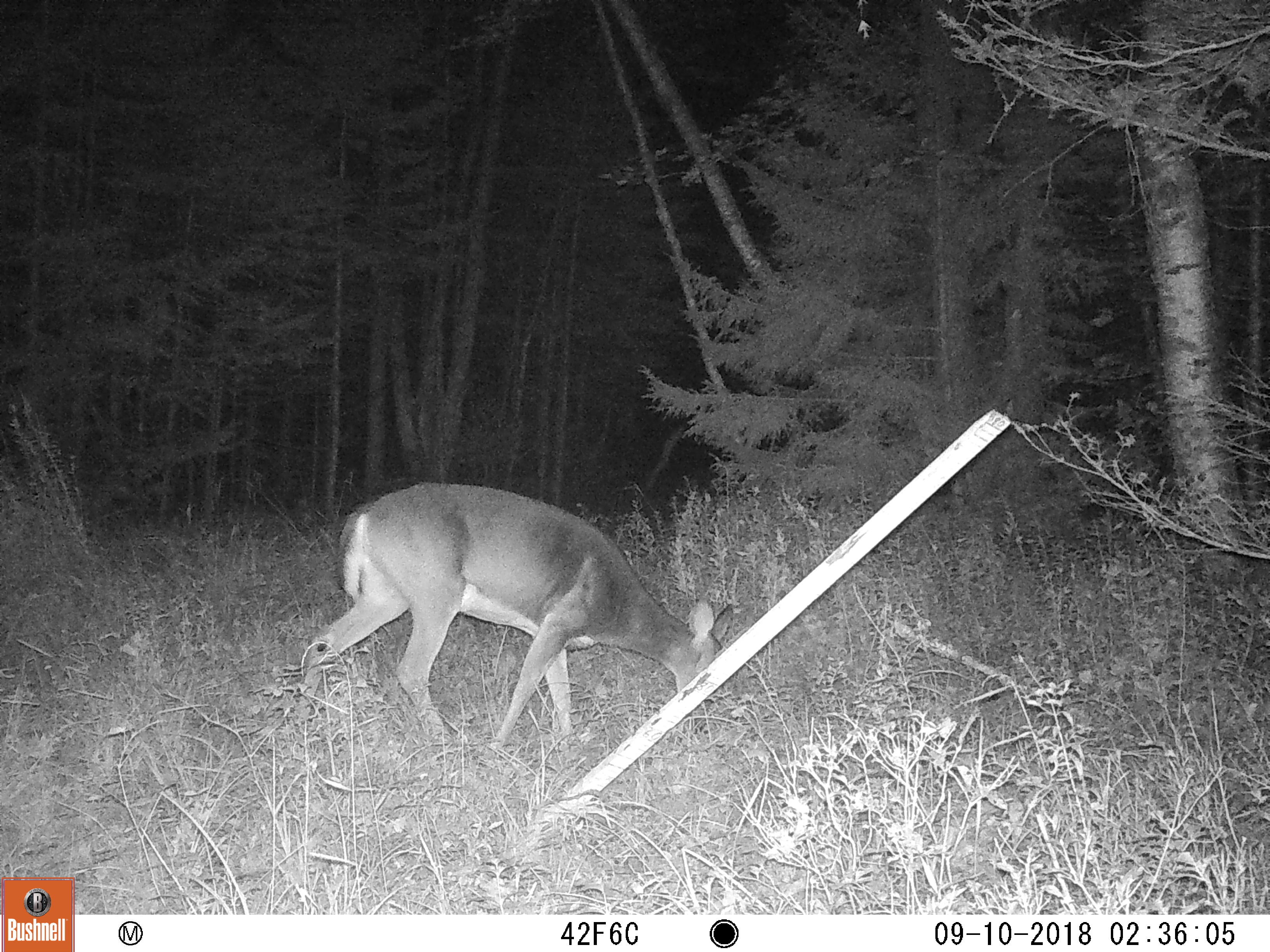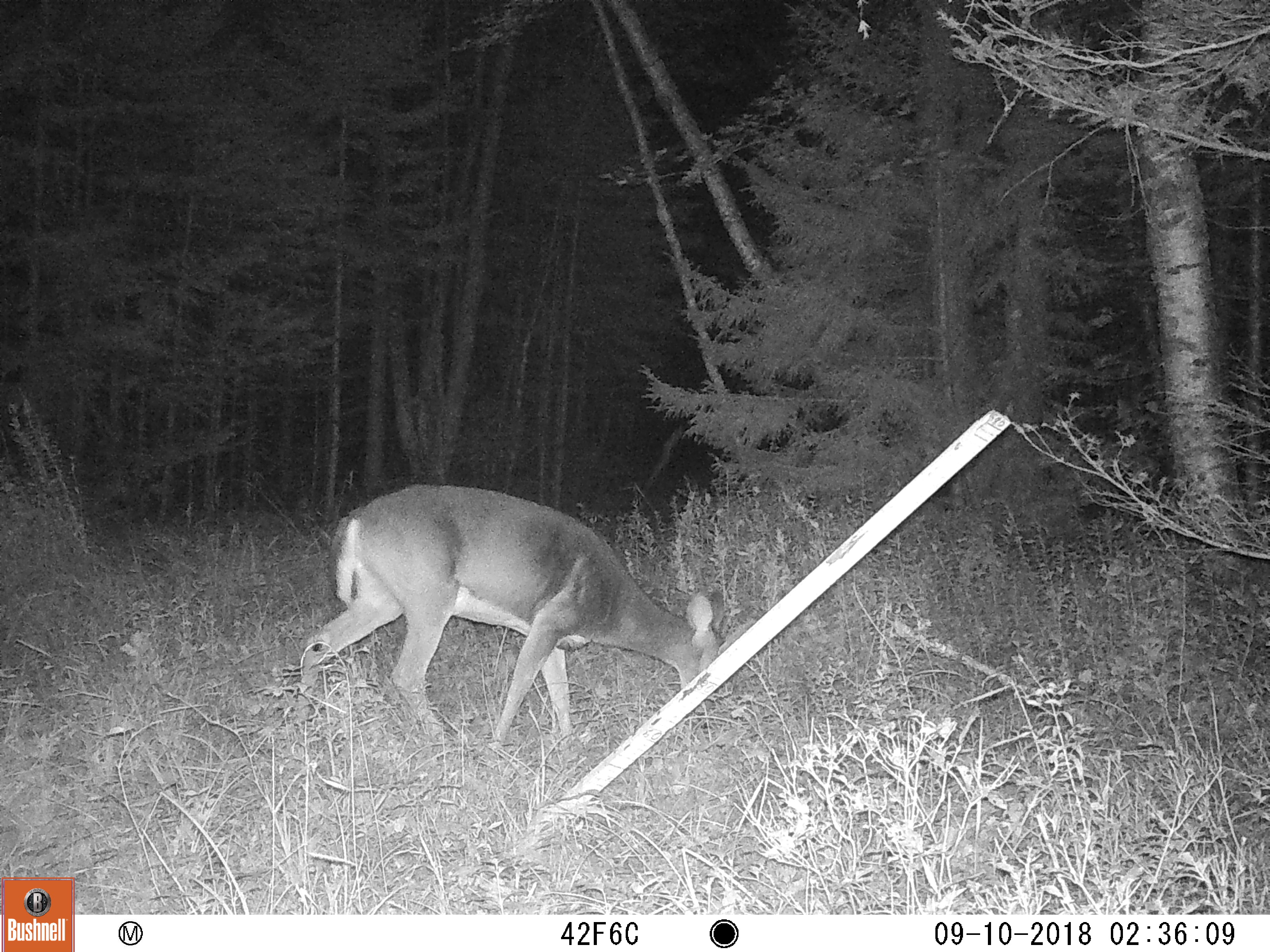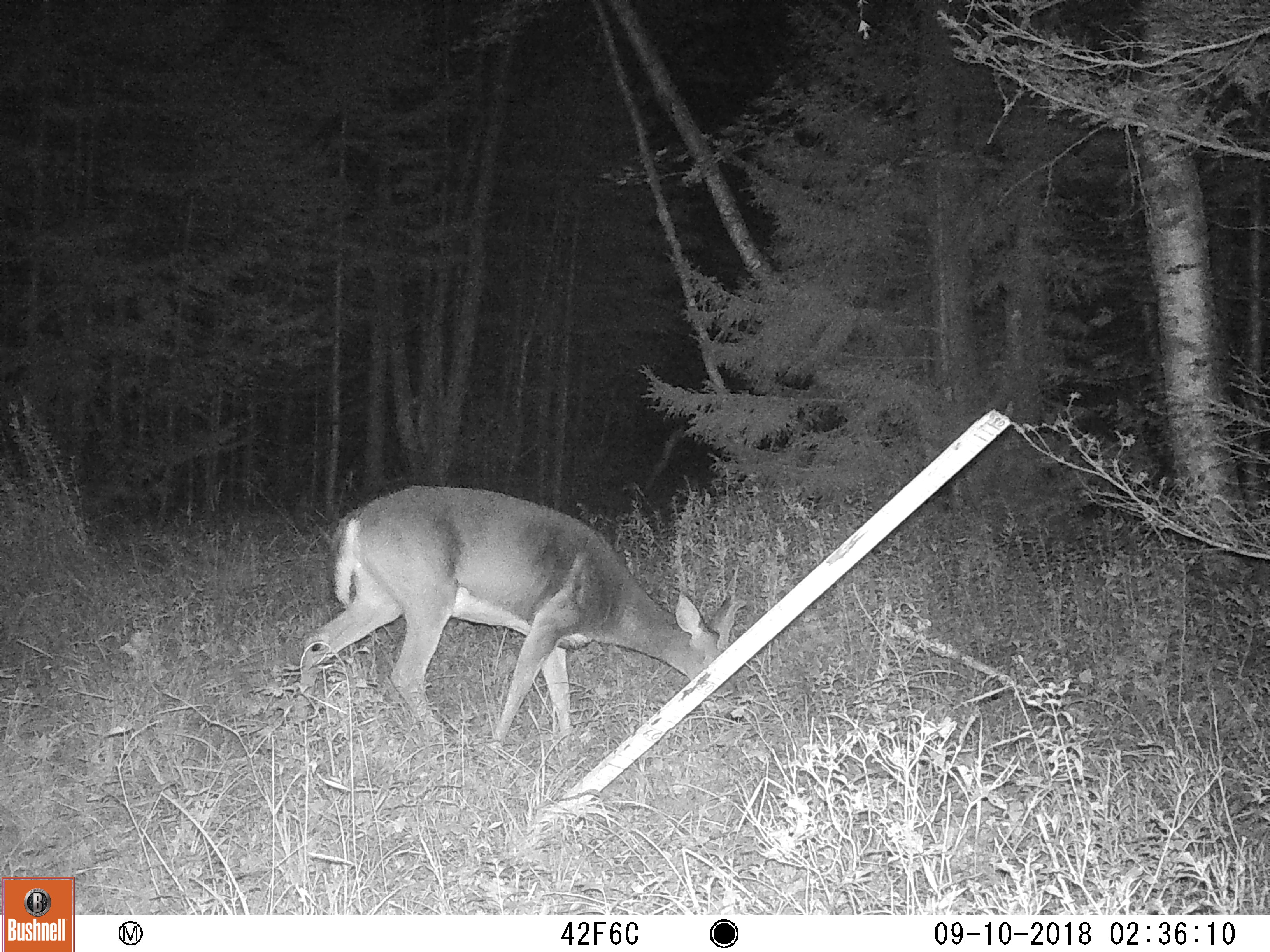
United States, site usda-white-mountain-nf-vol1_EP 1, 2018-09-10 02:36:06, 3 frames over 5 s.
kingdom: Animalia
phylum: Chordata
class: Mammalia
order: Artiodactyla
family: Cervidae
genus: Odocoileus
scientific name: Odocoileus virginianus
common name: white-tailed deer